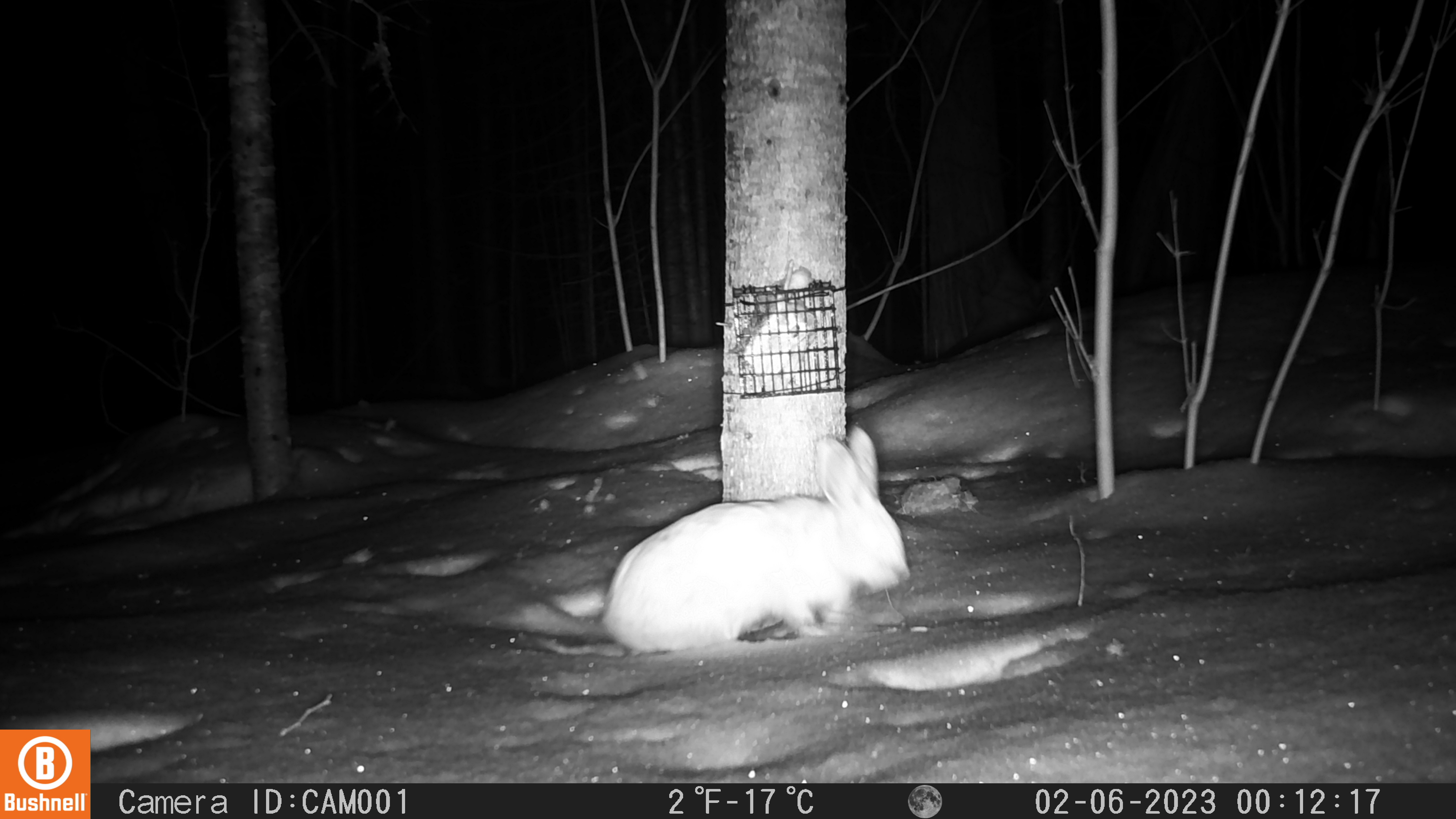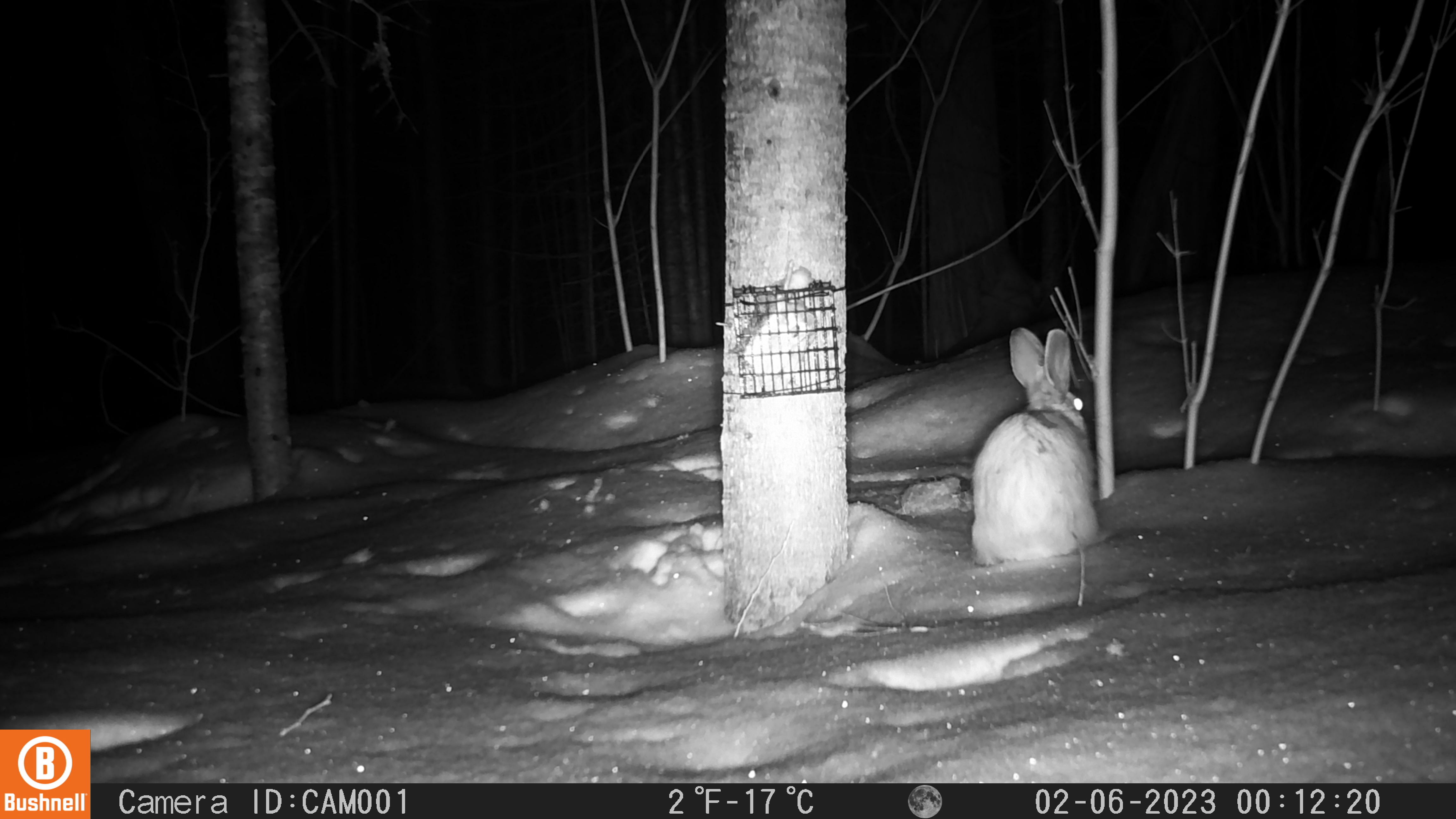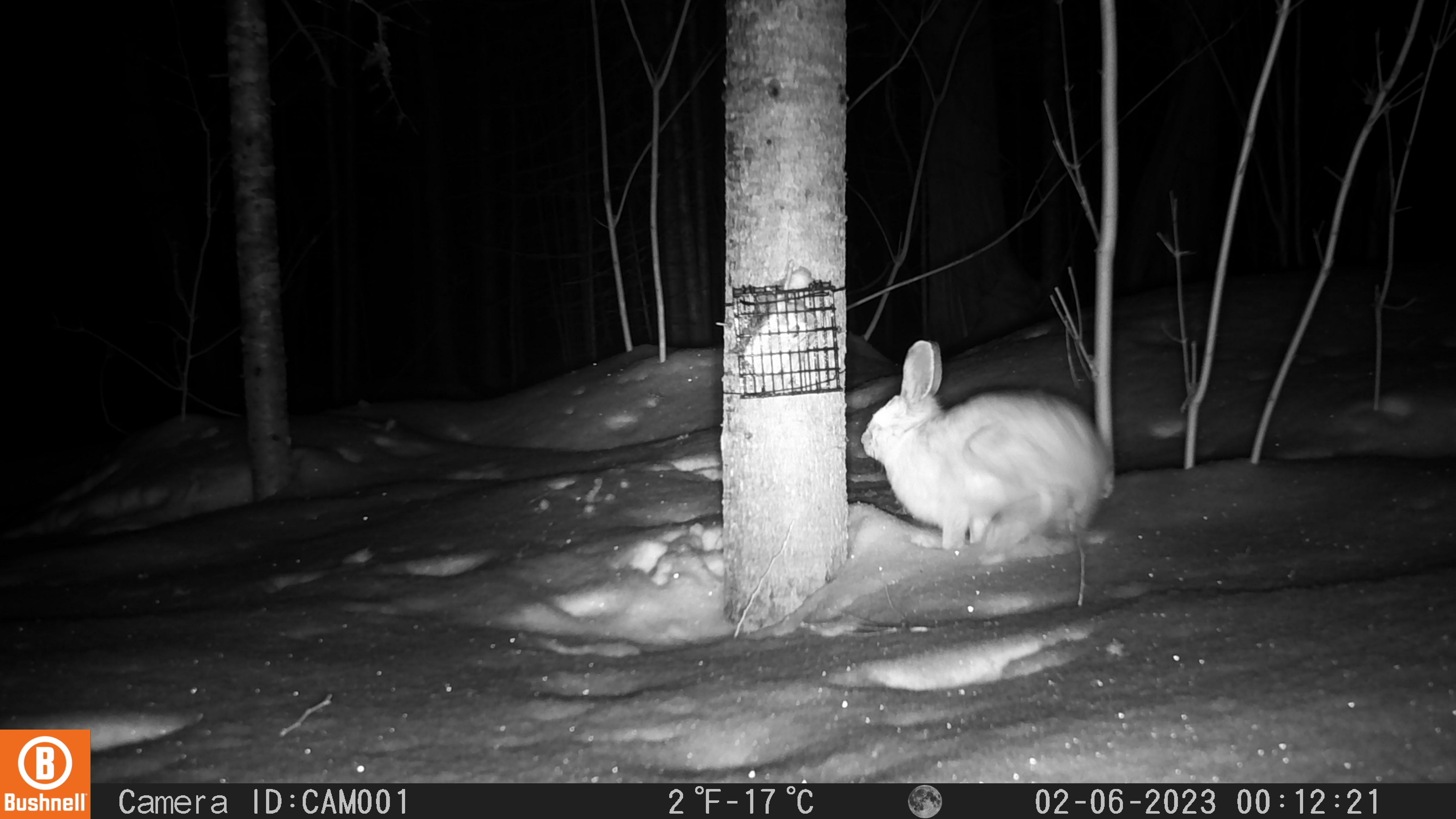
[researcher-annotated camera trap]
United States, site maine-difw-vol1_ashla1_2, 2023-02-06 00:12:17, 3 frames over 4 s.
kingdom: Animalia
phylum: Chordata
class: Mammalia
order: Lagomorpha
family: Leporidae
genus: Lepus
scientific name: Lepus americanus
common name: snowshoe hare